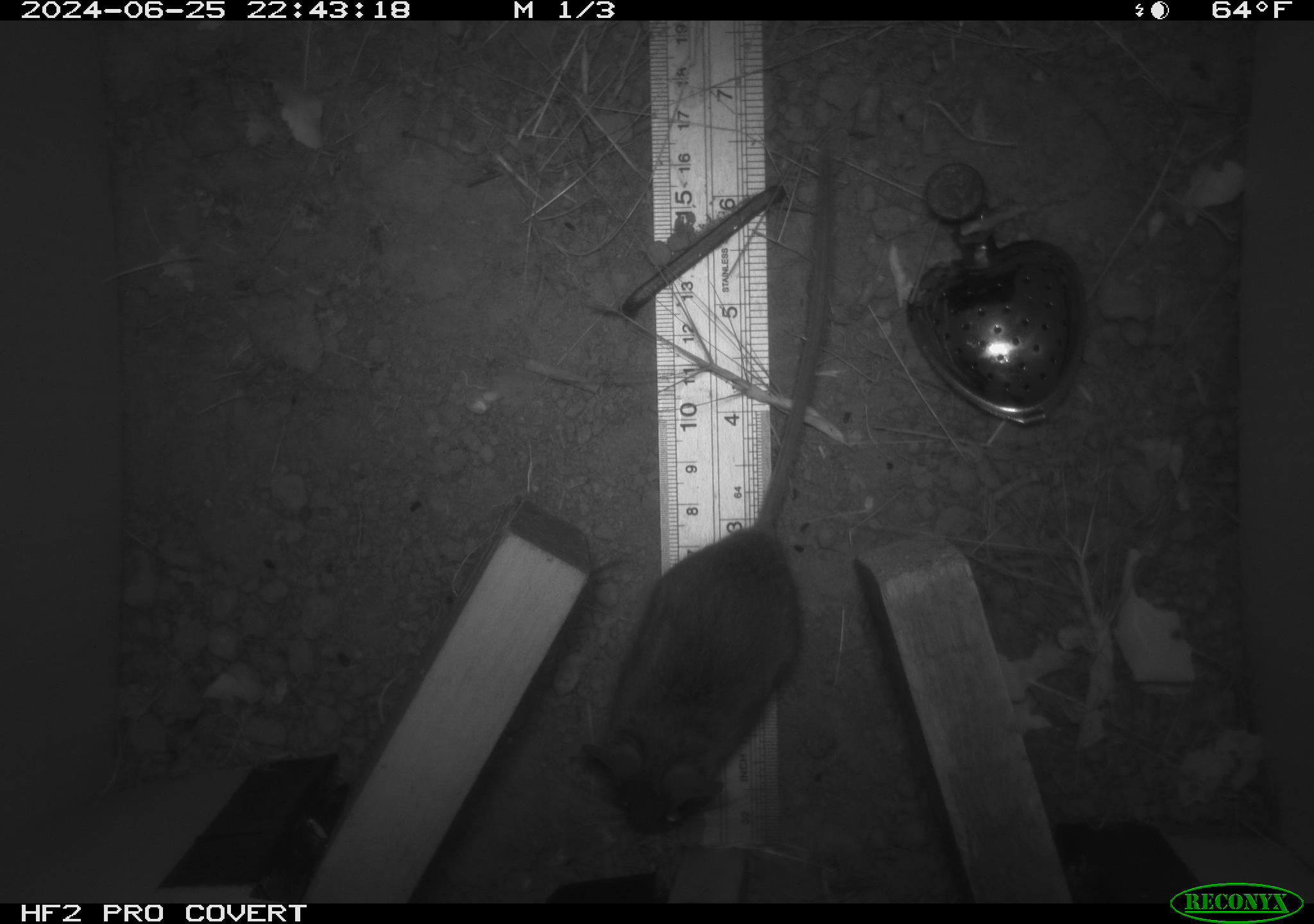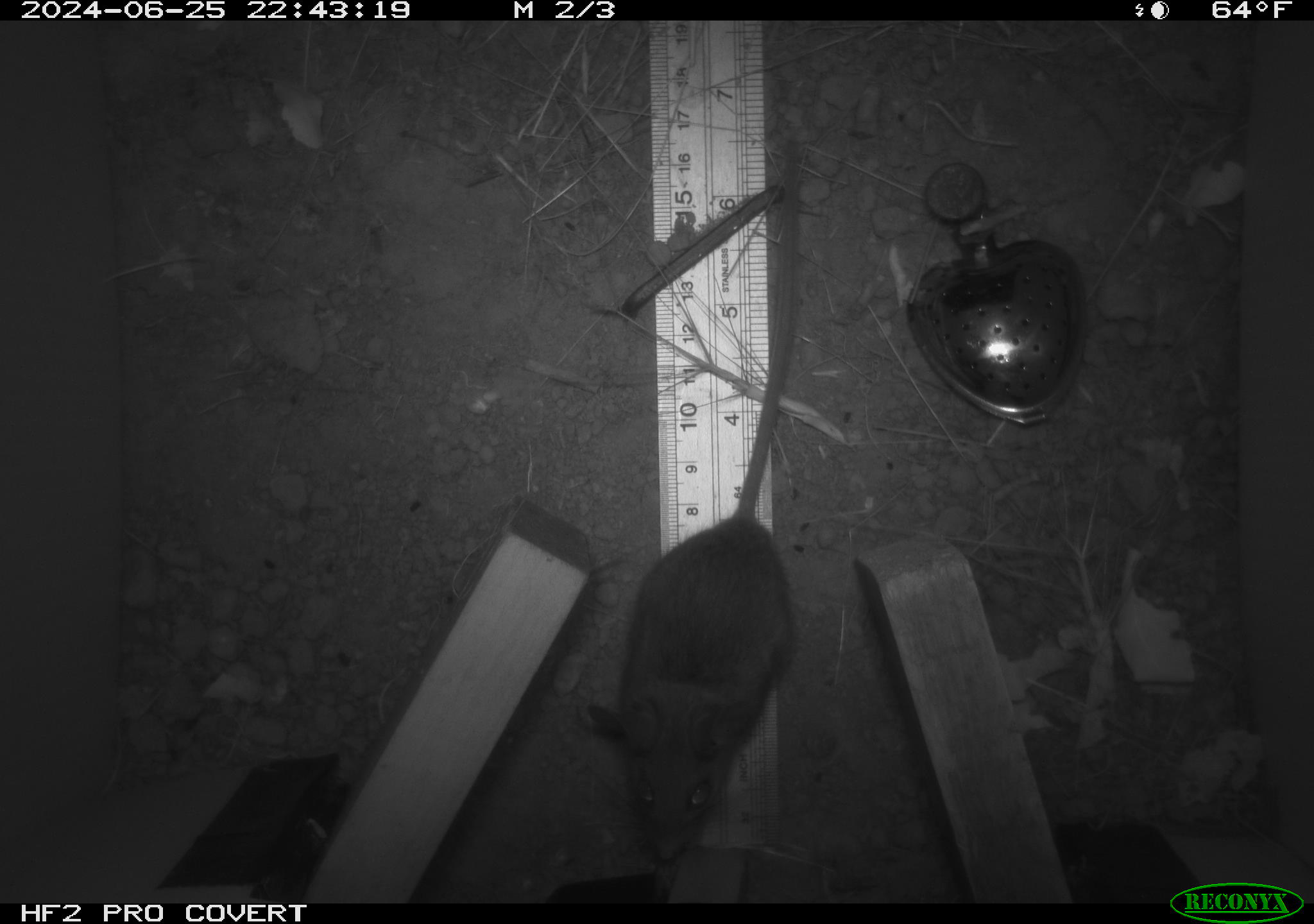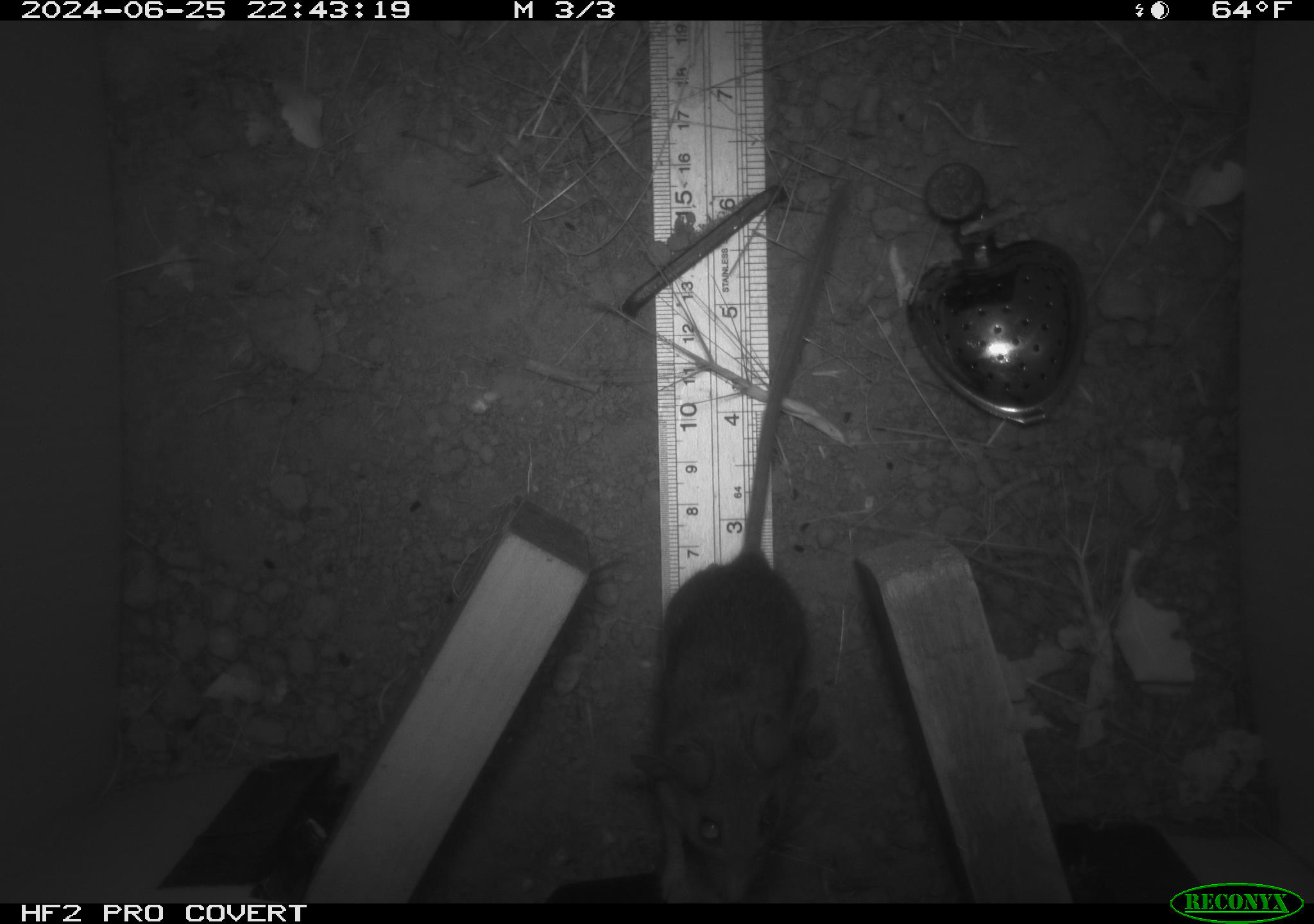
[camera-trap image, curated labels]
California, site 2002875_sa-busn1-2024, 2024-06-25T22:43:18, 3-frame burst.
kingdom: Animalia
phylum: Chordata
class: Mammalia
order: Rodentia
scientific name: Rodentia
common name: rodent